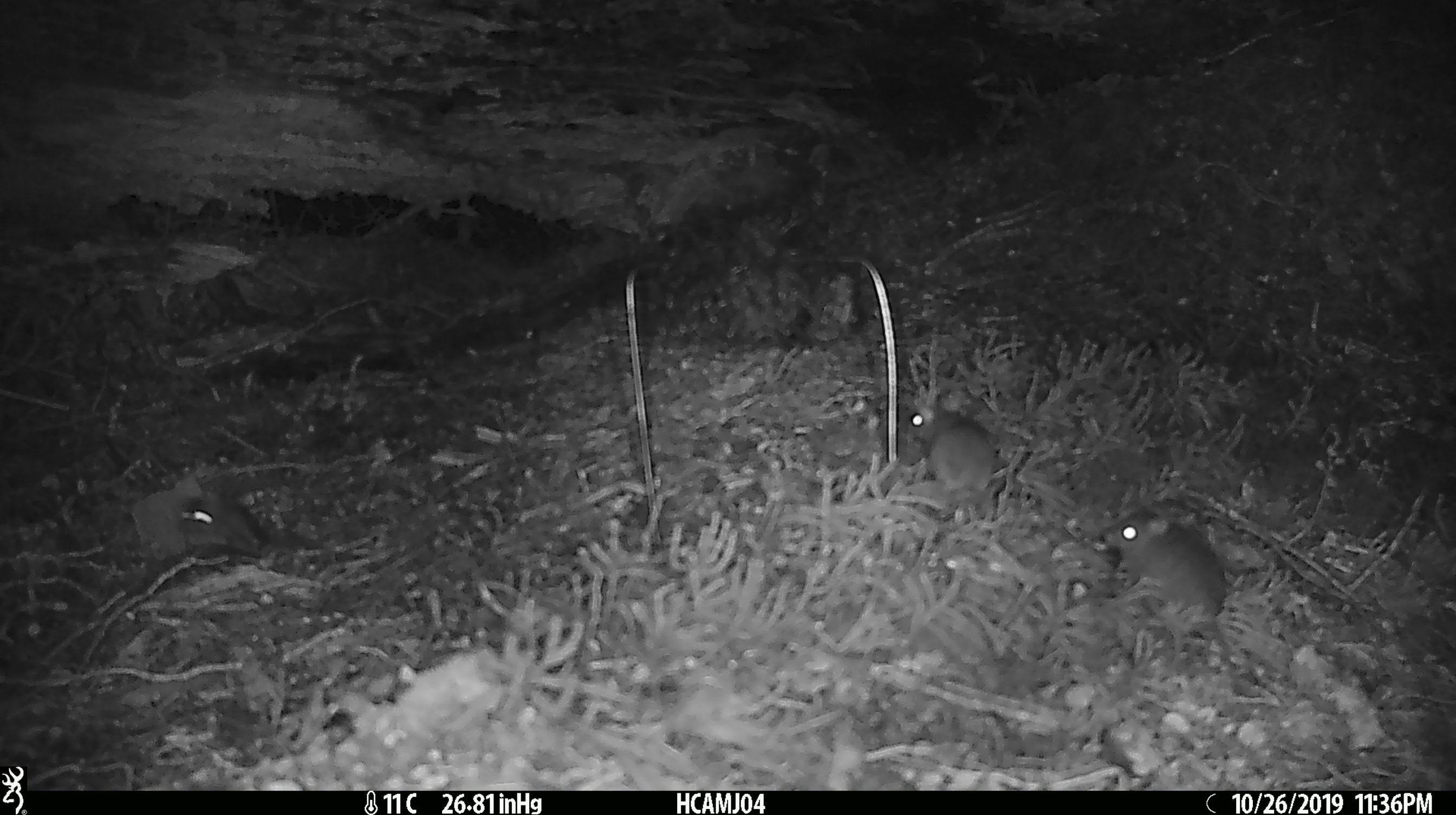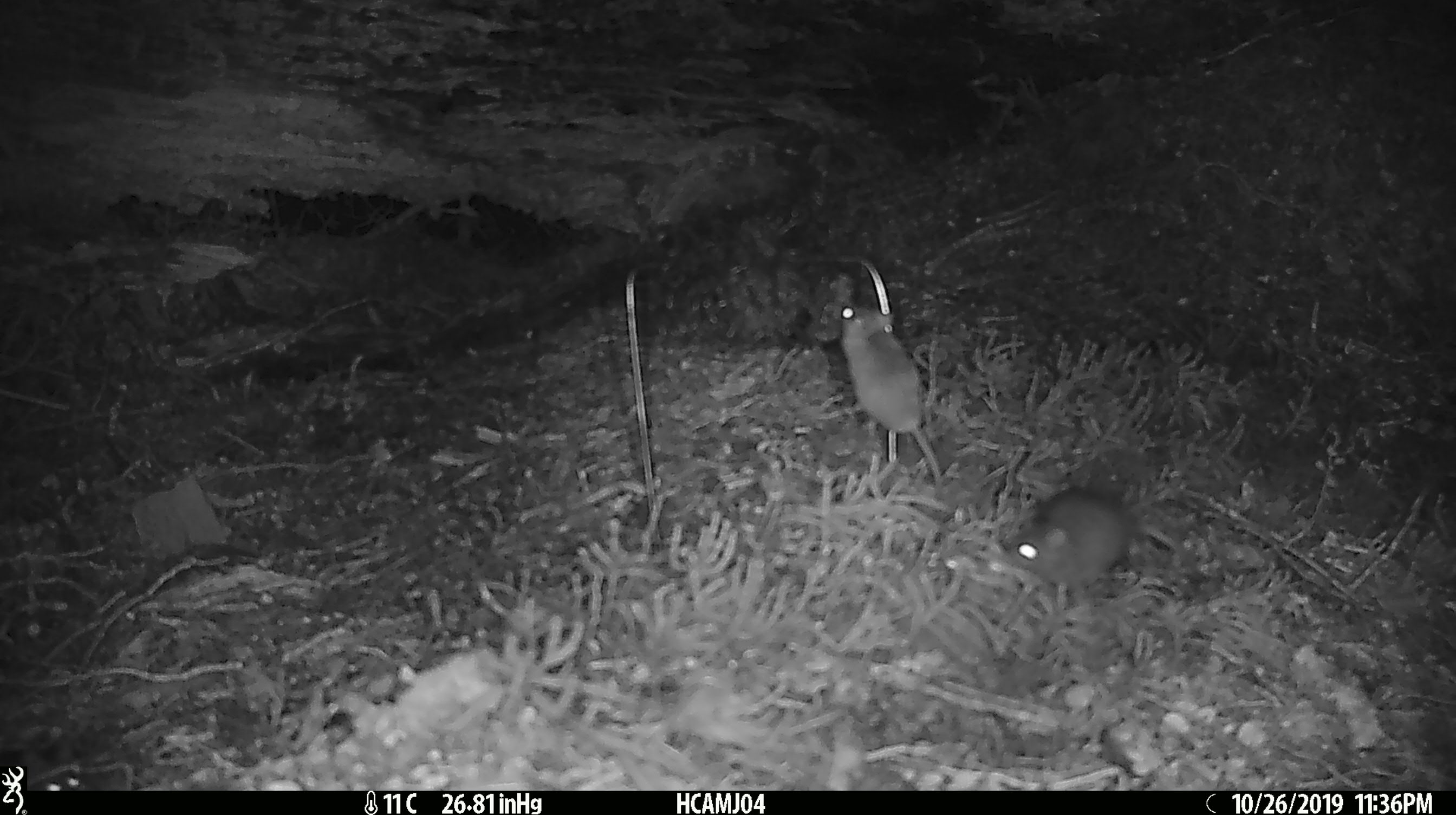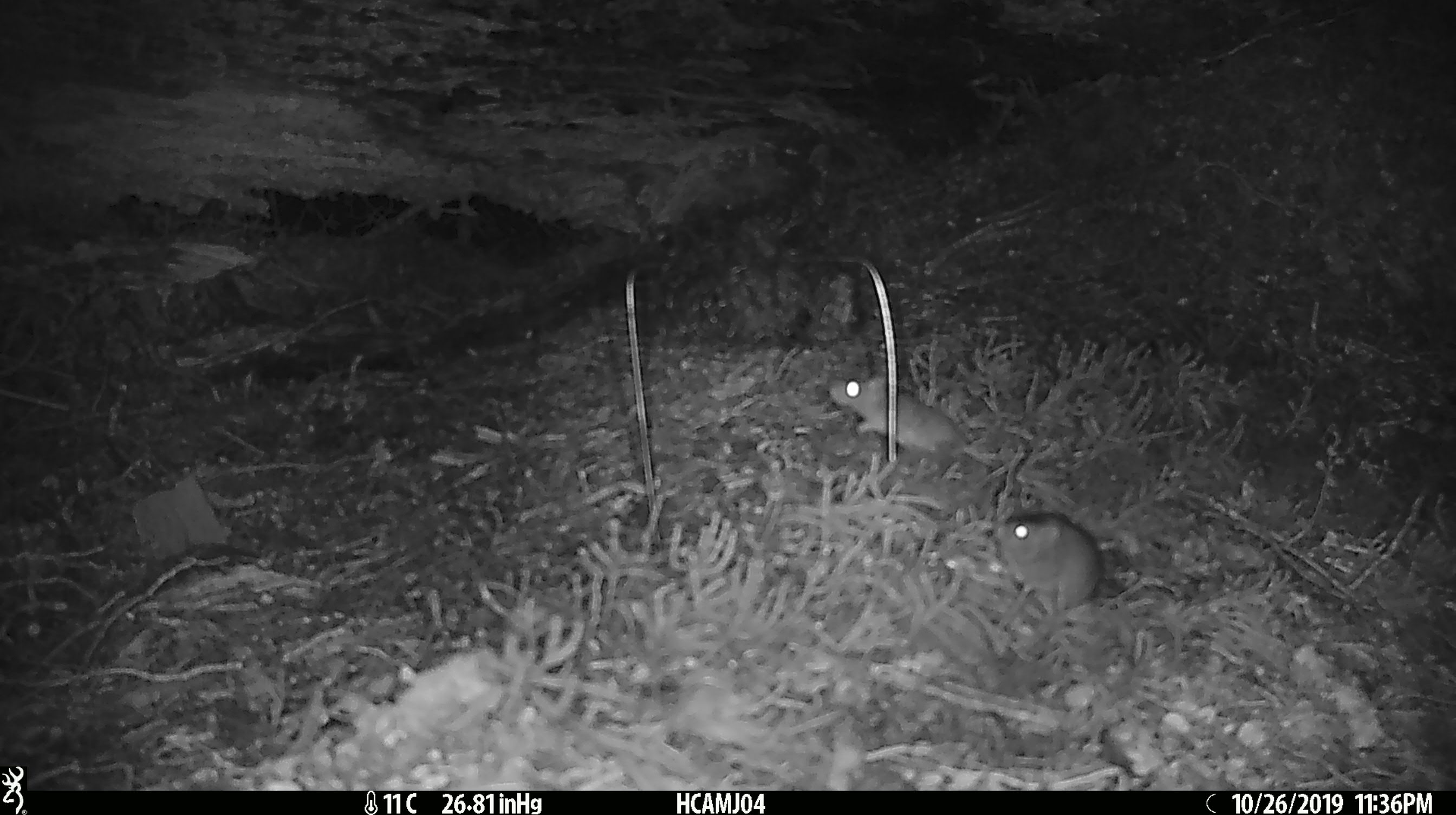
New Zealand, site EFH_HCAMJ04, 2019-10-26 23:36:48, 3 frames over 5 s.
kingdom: Animalia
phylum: Chordata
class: Mammalia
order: Rodentia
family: Muridae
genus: Mus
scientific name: Mus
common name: mouse